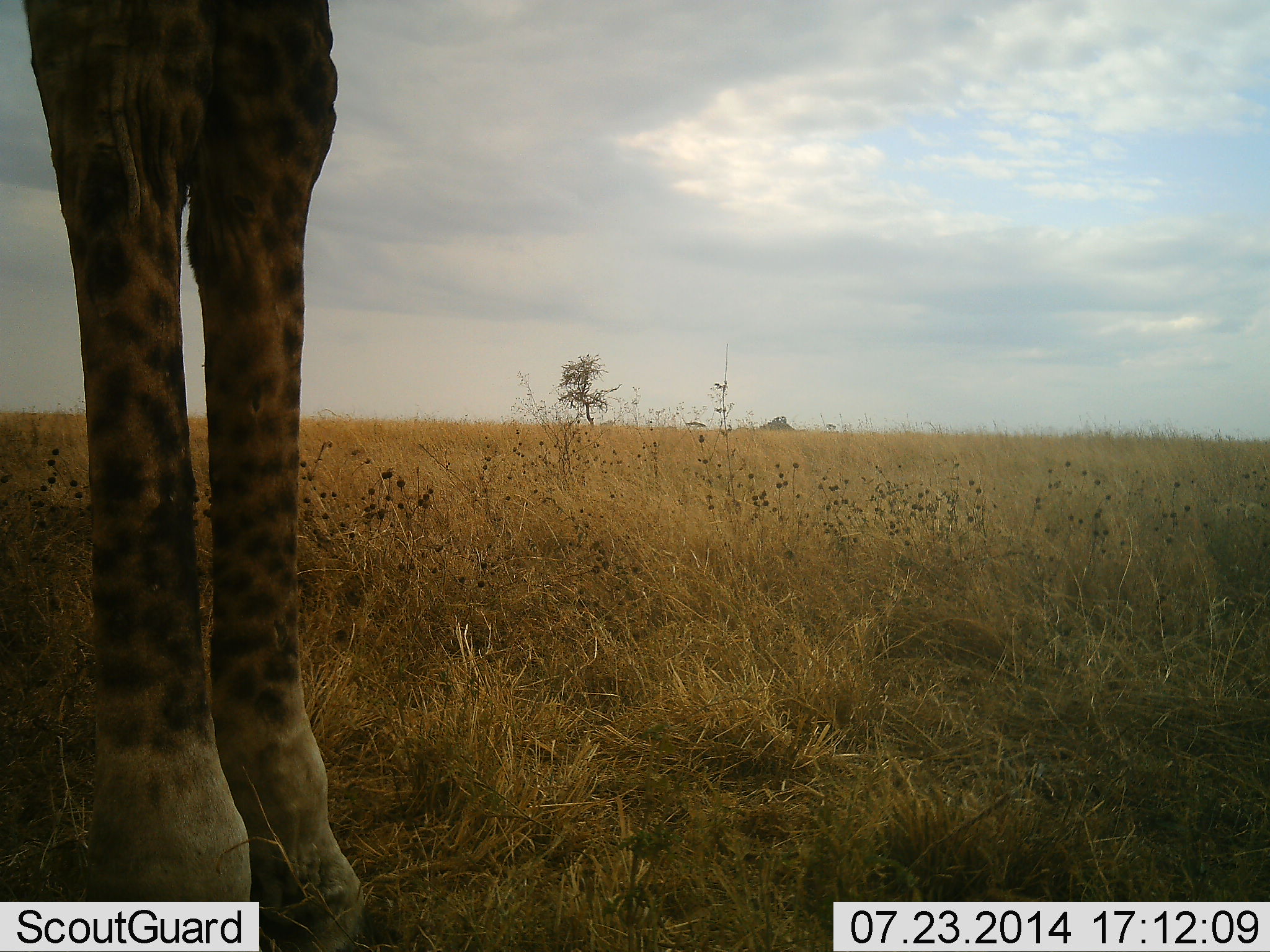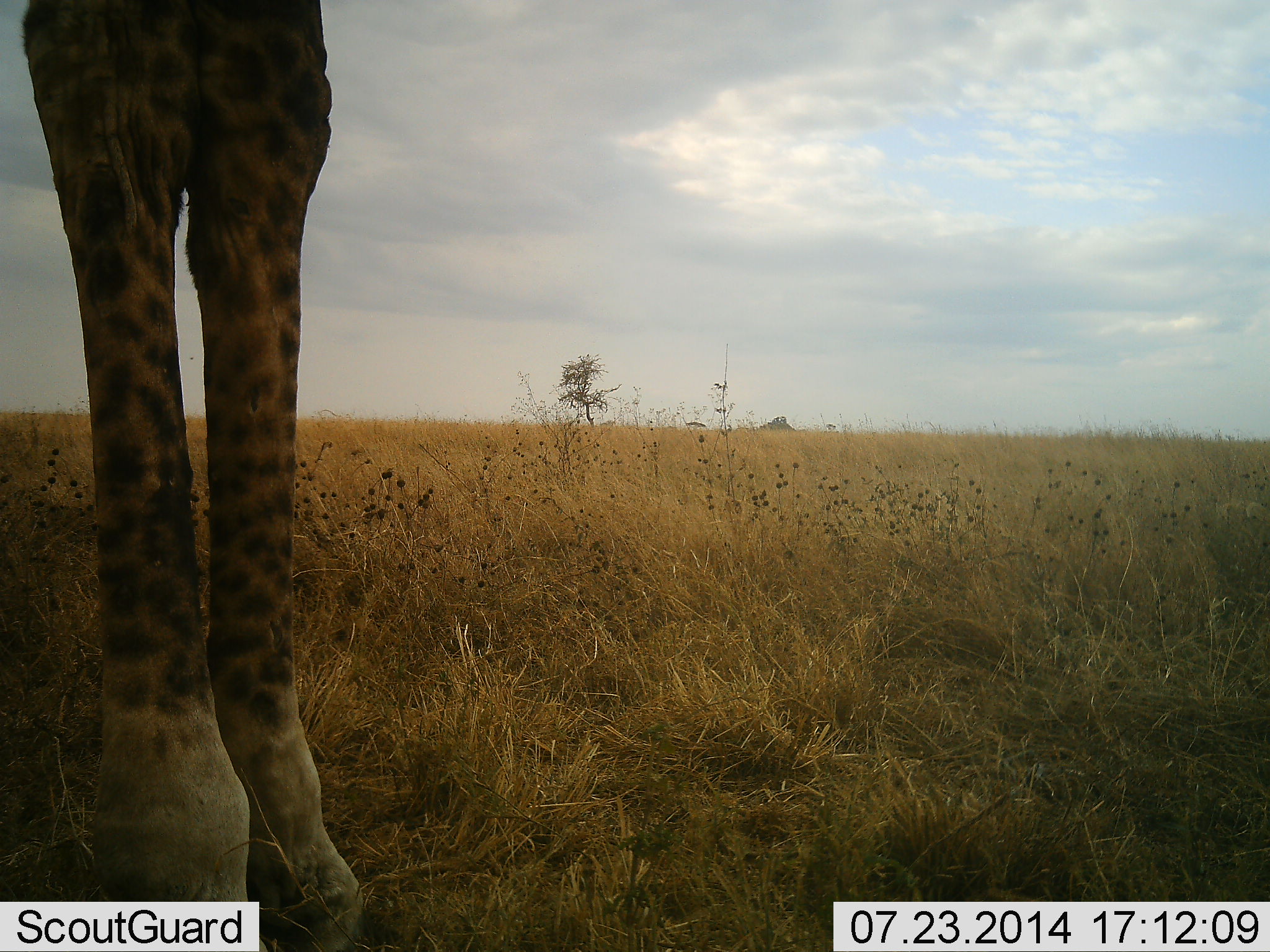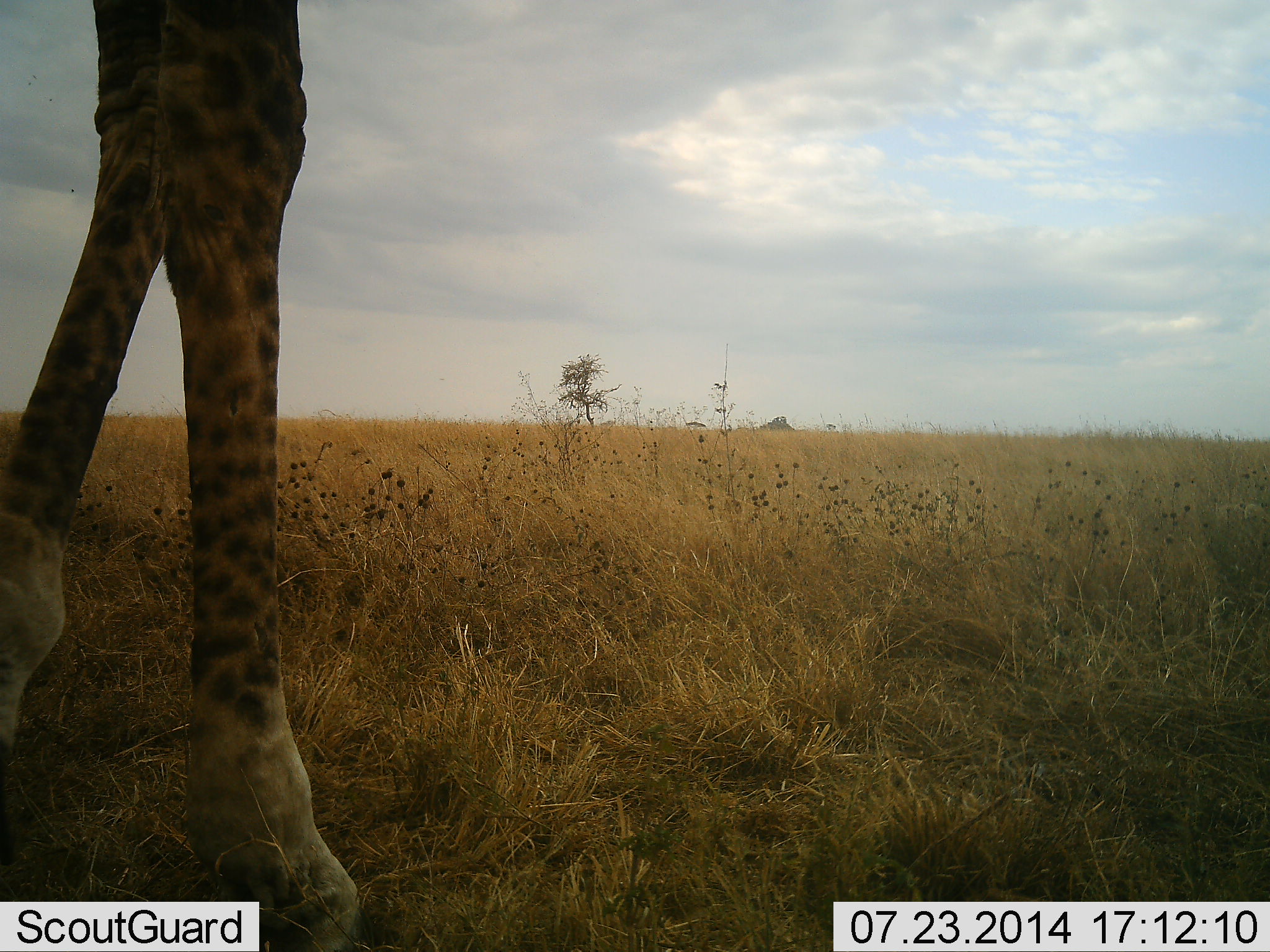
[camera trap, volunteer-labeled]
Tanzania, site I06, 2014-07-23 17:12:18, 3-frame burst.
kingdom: Animalia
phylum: Chordata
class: Mammalia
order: Artiodactyla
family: Giraffidae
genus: Giraffa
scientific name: Giraffa camelopardalis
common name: giraffe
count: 1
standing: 100%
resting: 0%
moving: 0%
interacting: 0%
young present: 0%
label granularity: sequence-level